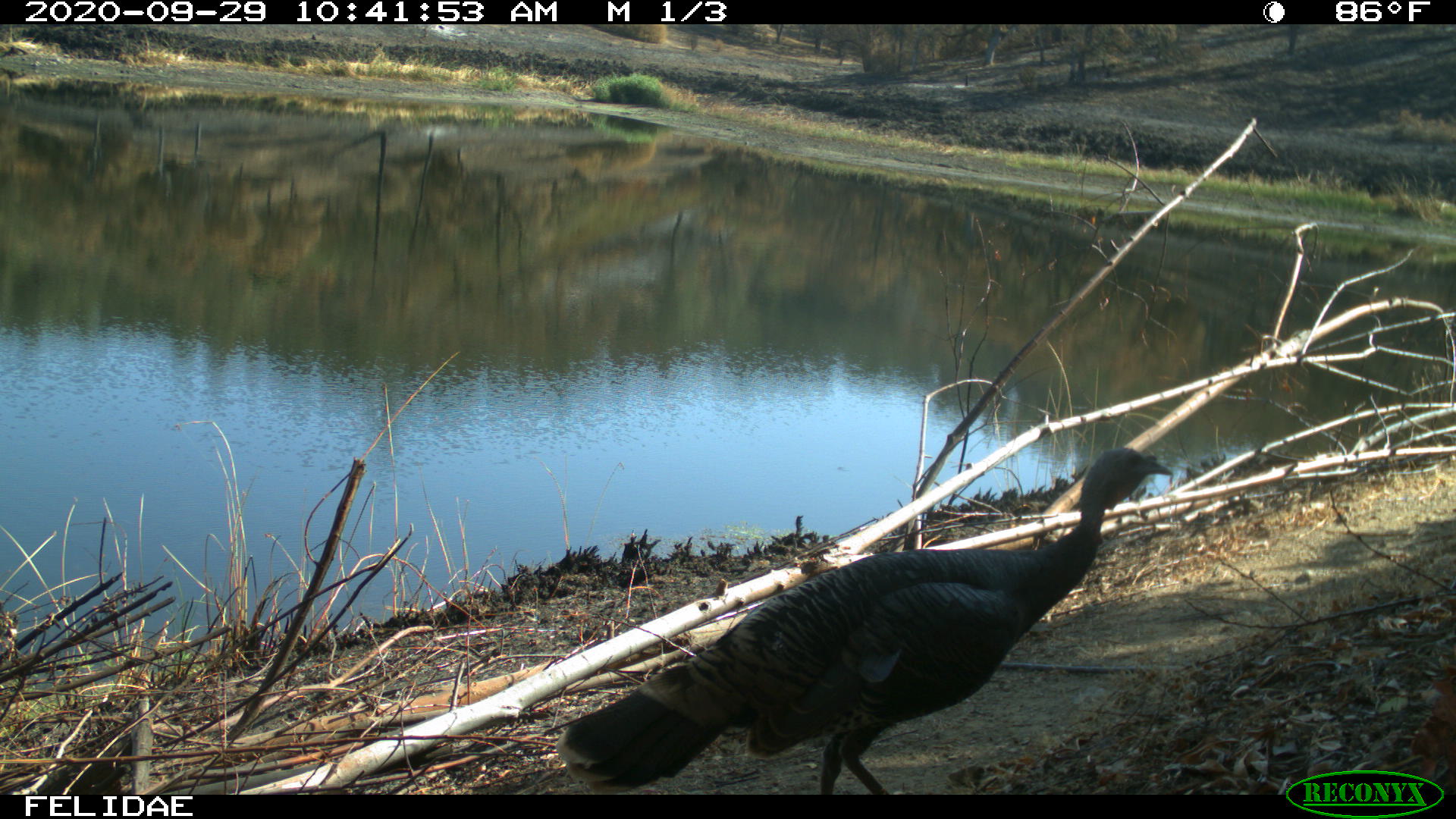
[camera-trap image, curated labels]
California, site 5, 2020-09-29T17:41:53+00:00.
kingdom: Animalia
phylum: Chordata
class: Aves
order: Galliformes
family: Phasianidae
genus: Meleagris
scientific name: Meleagris gallopavo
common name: turkey